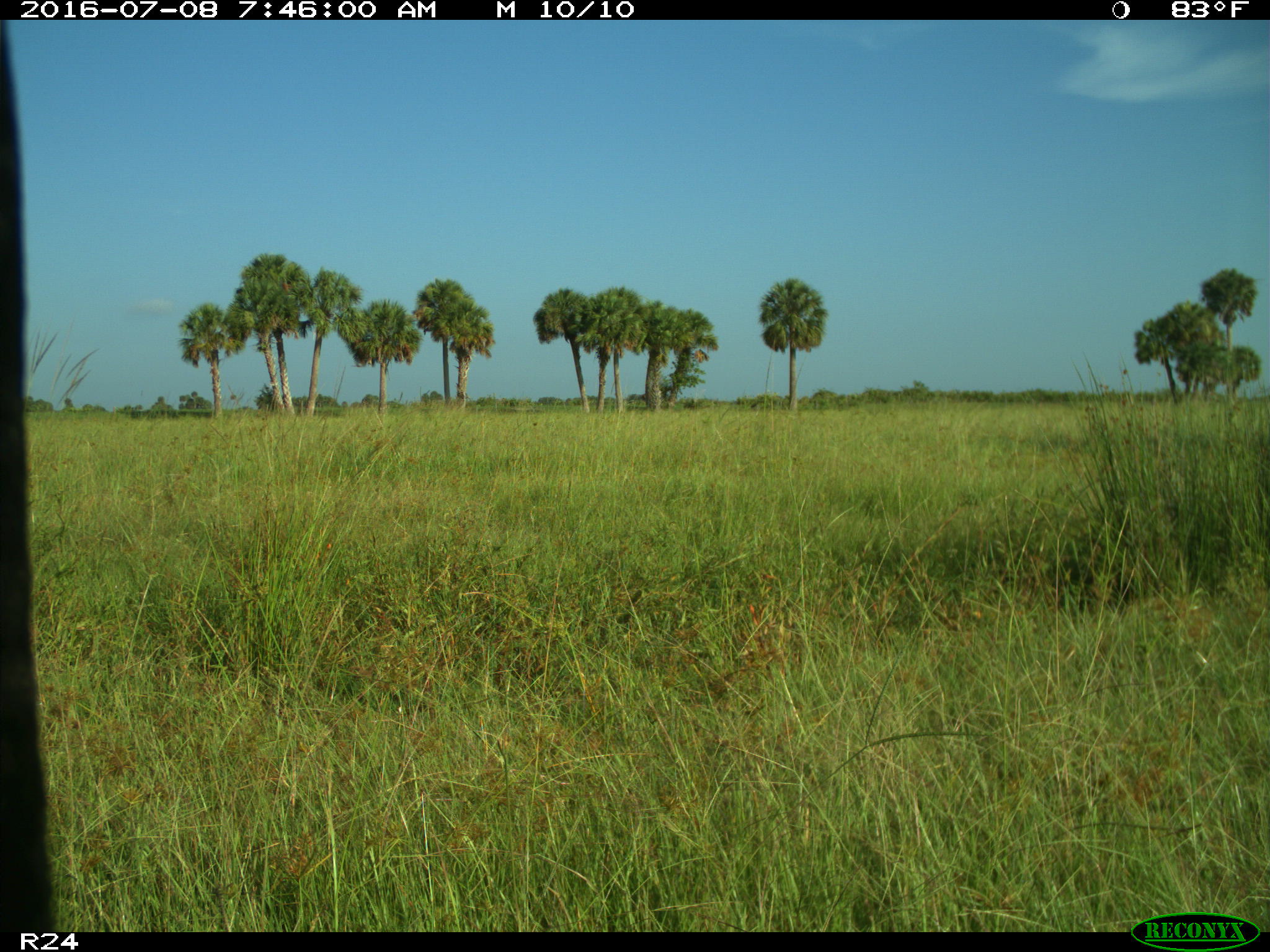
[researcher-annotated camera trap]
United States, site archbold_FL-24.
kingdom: Animalia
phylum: Chordata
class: Mammalia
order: Artiodactyla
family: Bovidae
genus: Bos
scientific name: Bos taurus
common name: domestic cow